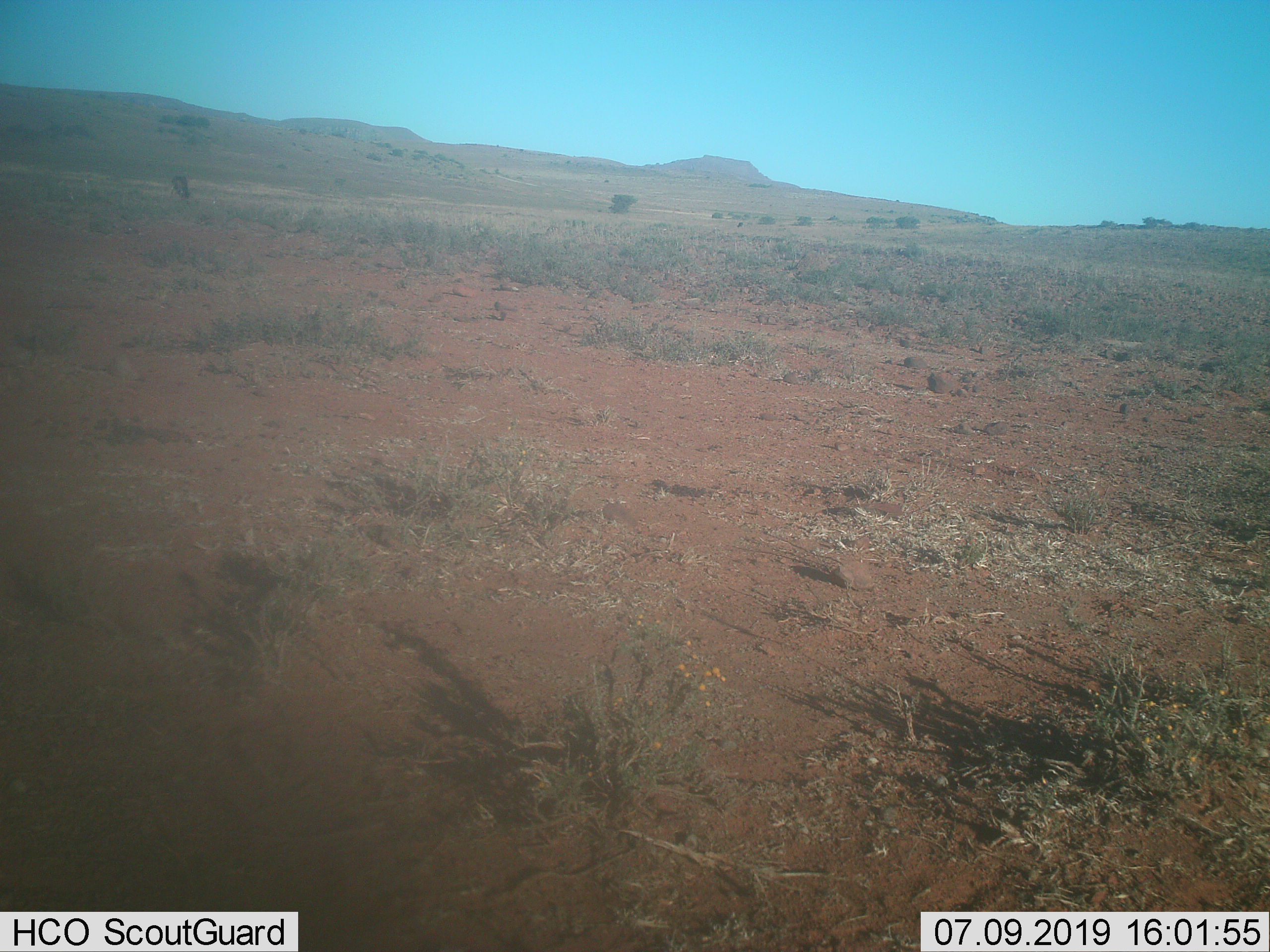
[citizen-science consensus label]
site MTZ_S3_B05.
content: unidentified animal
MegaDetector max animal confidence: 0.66